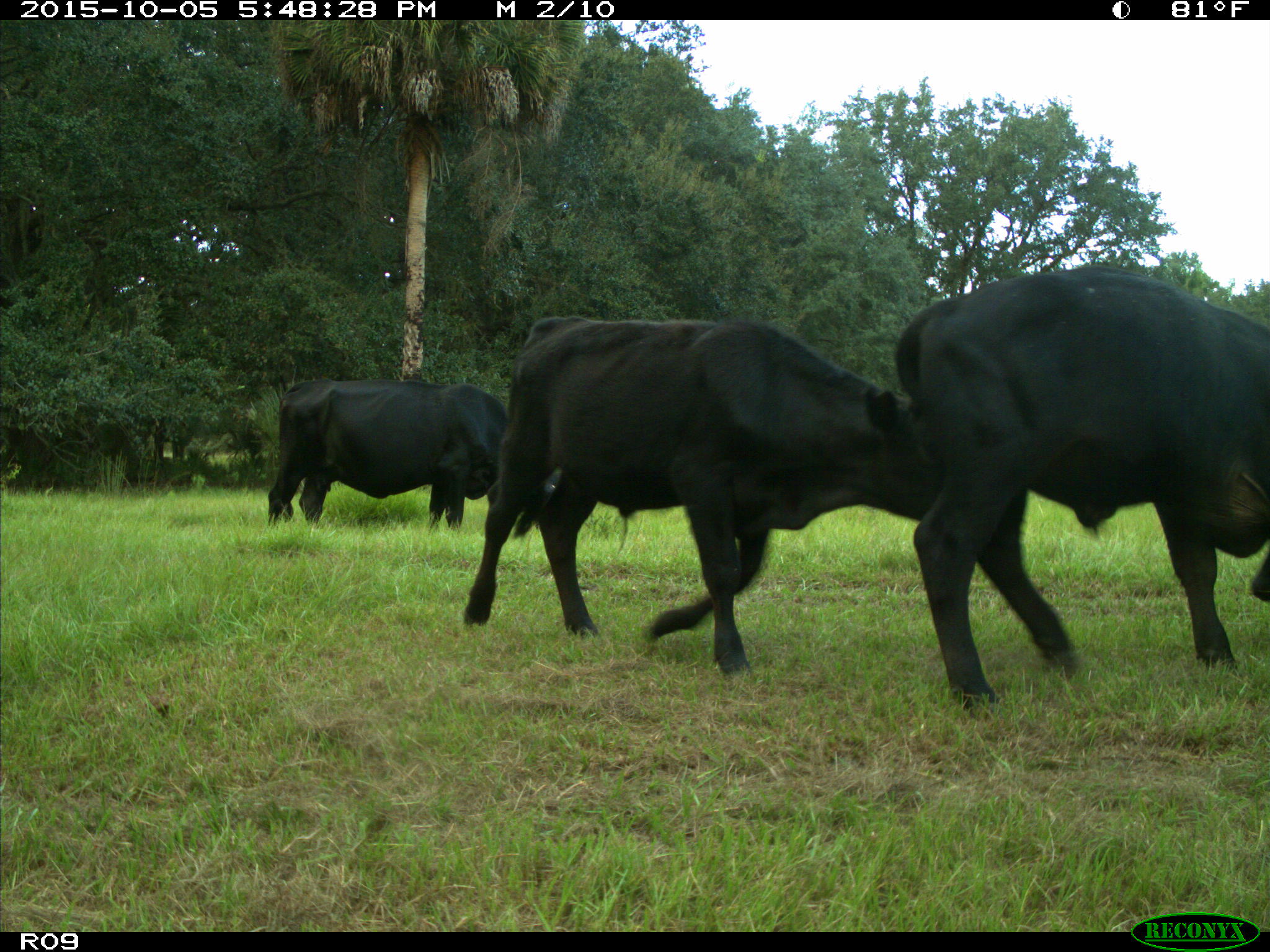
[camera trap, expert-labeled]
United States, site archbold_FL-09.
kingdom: Animalia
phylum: Chordata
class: Mammalia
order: Artiodactyla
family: Bovidae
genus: Bos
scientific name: Bos taurus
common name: domestic cow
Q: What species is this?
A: Bos taurus (domestic cow).